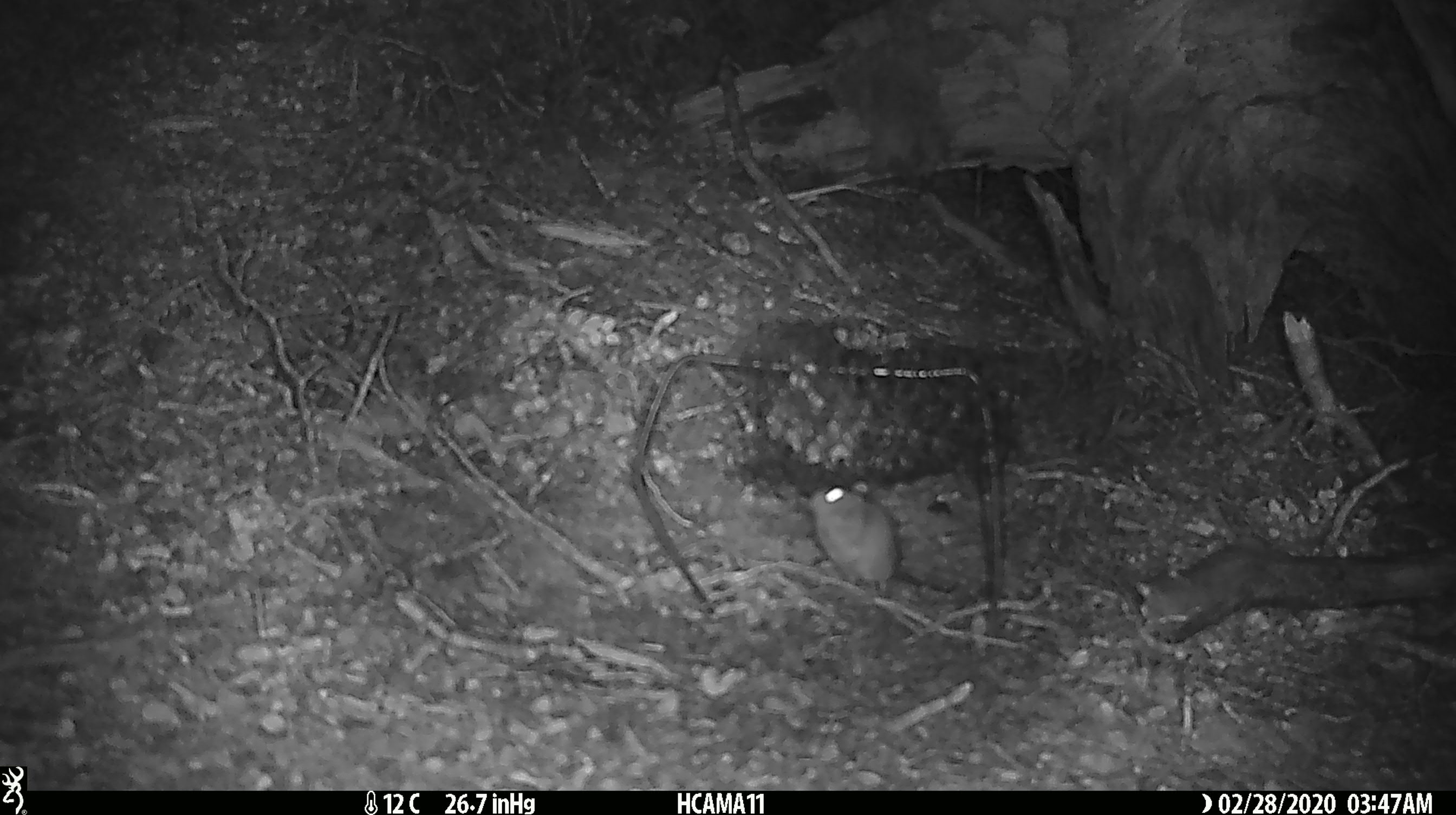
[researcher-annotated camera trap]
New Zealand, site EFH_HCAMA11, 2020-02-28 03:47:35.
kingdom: Animalia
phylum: Chordata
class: Mammalia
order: Rodentia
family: Muridae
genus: Mus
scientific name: Mus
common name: mouse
Mouse (Mus).